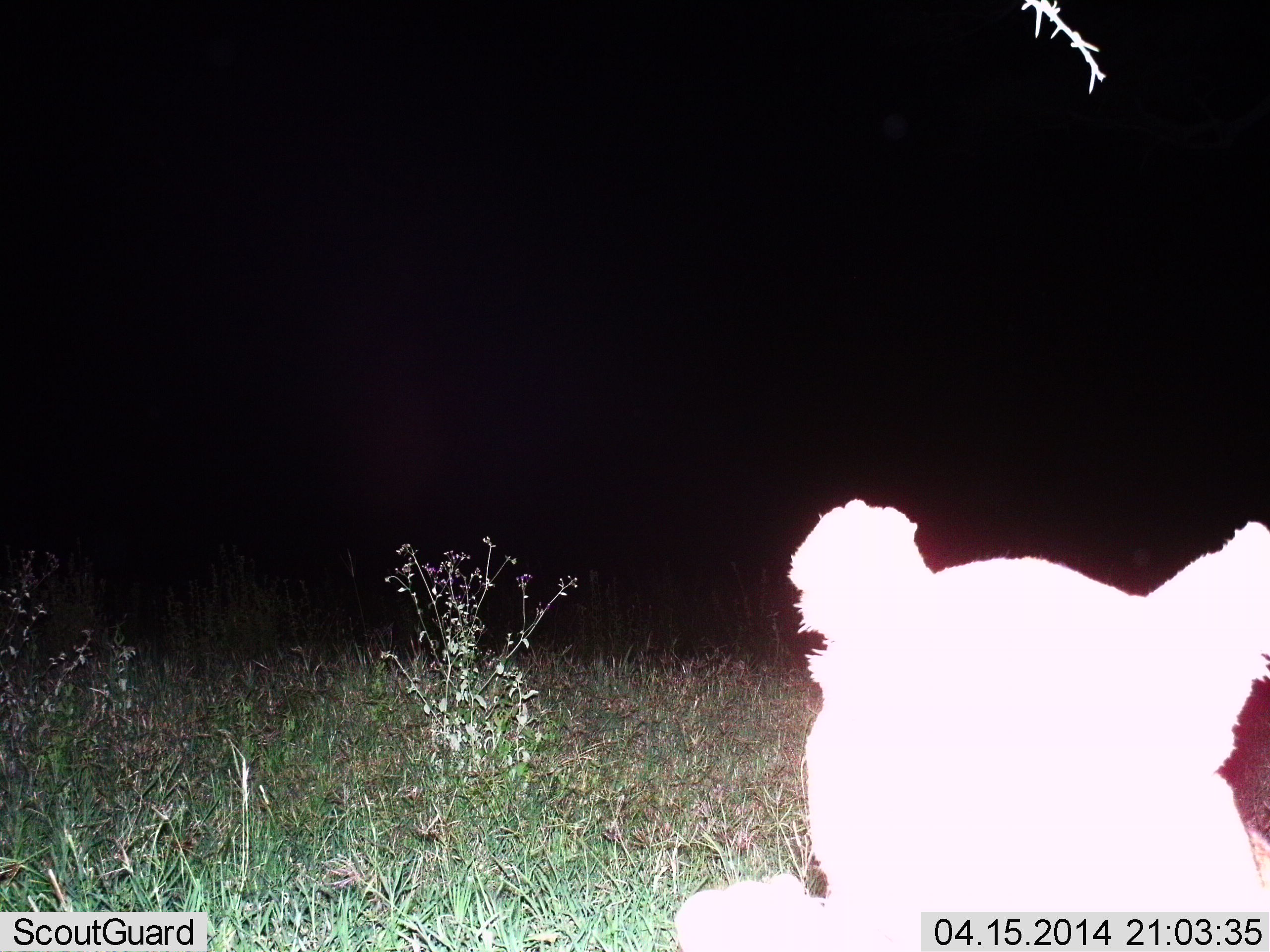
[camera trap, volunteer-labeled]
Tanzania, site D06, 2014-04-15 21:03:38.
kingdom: Animalia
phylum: Chordata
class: Mammalia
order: Carnivora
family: Felidae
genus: Panthera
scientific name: Panthera leo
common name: lion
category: lionfemale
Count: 1.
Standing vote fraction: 30%.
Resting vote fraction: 70%.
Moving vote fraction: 0%.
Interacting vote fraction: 0%.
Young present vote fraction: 10%.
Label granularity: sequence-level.